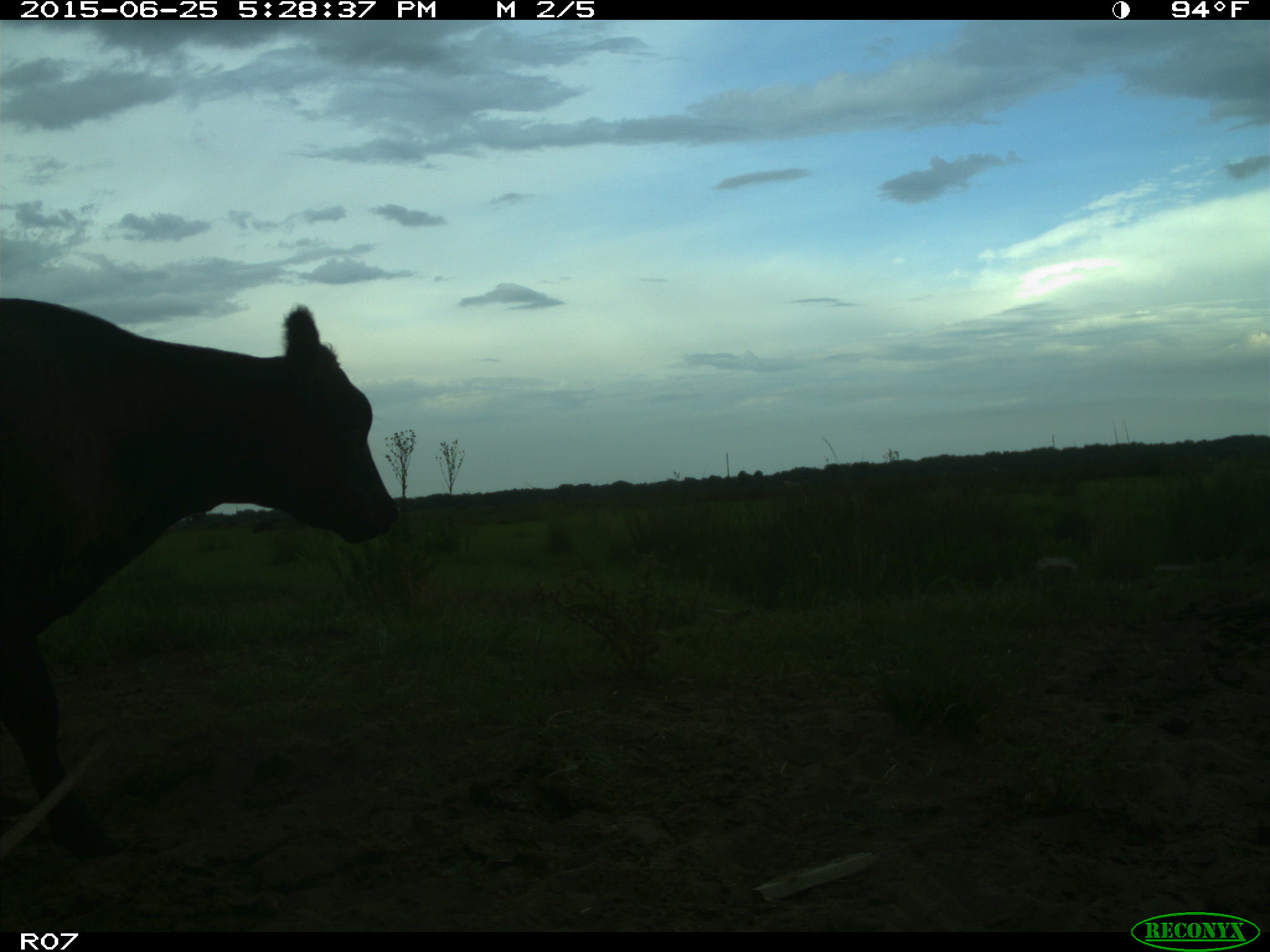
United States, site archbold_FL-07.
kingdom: Animalia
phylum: Chordata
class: Mammalia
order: Artiodactyla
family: Bovidae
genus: Bos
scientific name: Bos taurus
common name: domestic cow